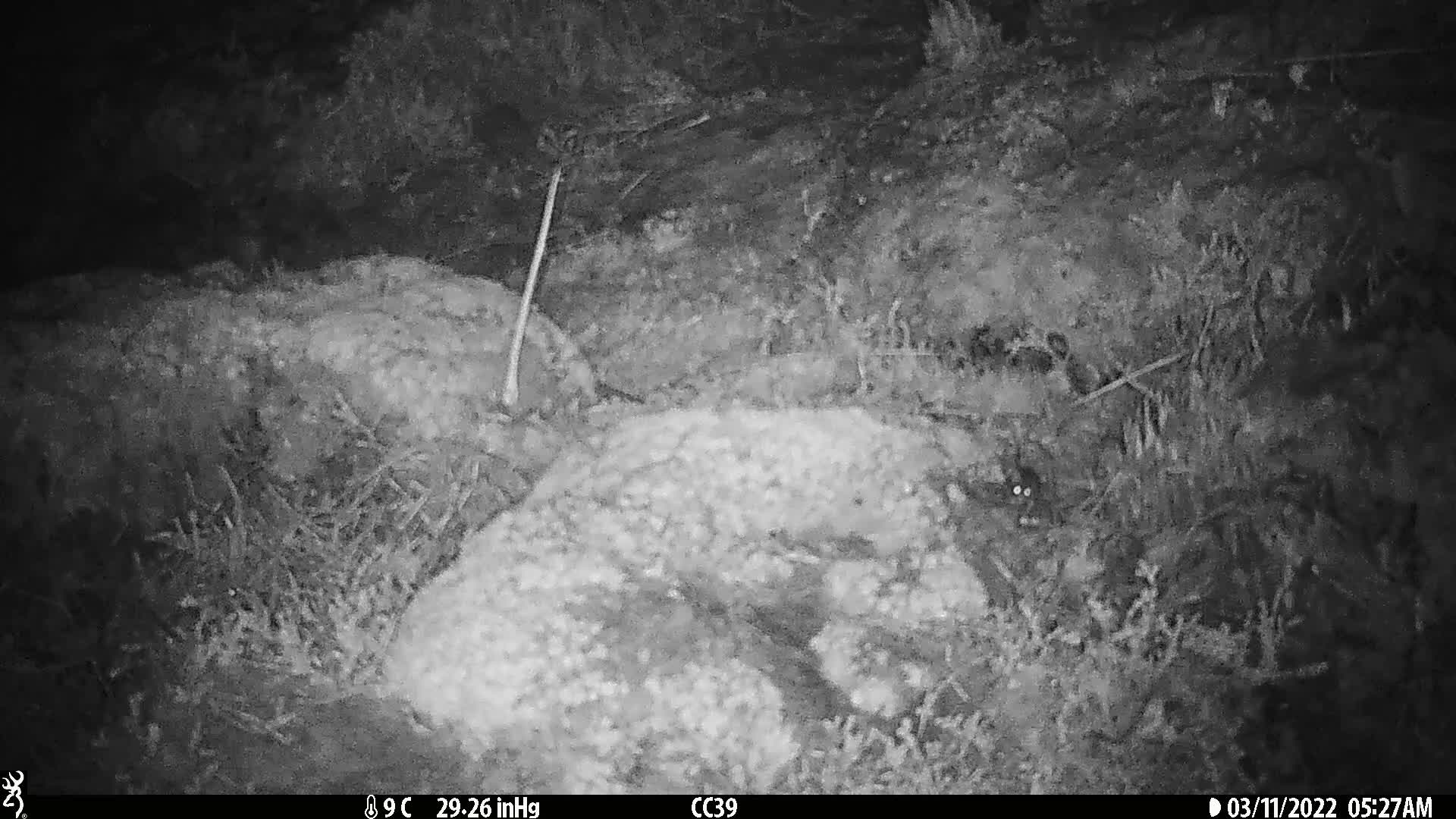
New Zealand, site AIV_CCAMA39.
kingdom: Animalia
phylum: Chordata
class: Mammalia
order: Rodentia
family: Muridae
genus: Mus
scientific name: Mus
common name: mouse